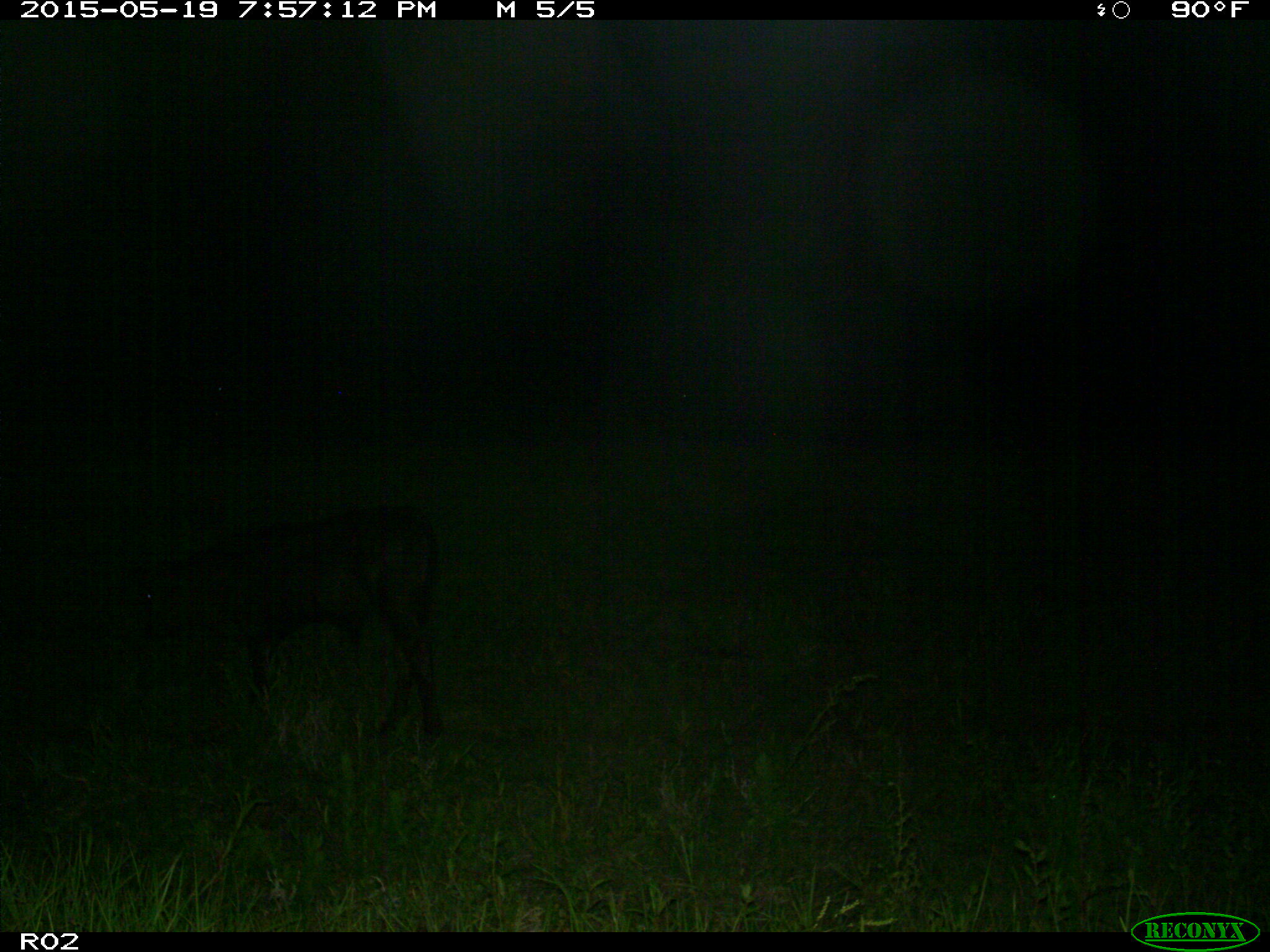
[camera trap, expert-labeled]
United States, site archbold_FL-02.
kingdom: Animalia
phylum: Chordata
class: Mammalia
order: Artiodactyla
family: Bovidae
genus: Bos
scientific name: Bos taurus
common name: domestic cow